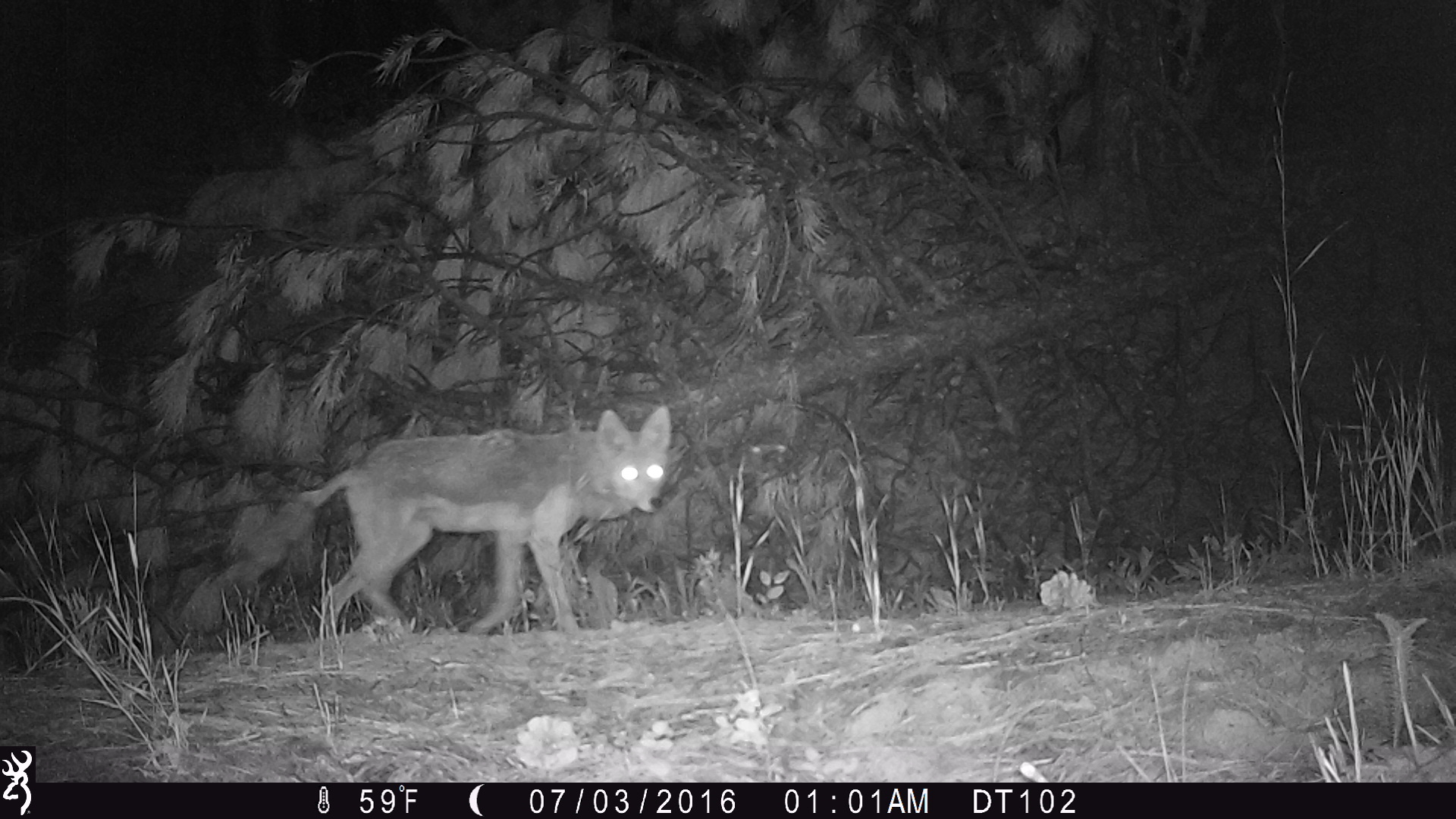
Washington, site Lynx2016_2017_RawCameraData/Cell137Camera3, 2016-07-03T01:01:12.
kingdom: Animalia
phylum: Chordata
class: Mammalia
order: Carnivora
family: Canidae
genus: Canis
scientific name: Canis latrans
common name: coyote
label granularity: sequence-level